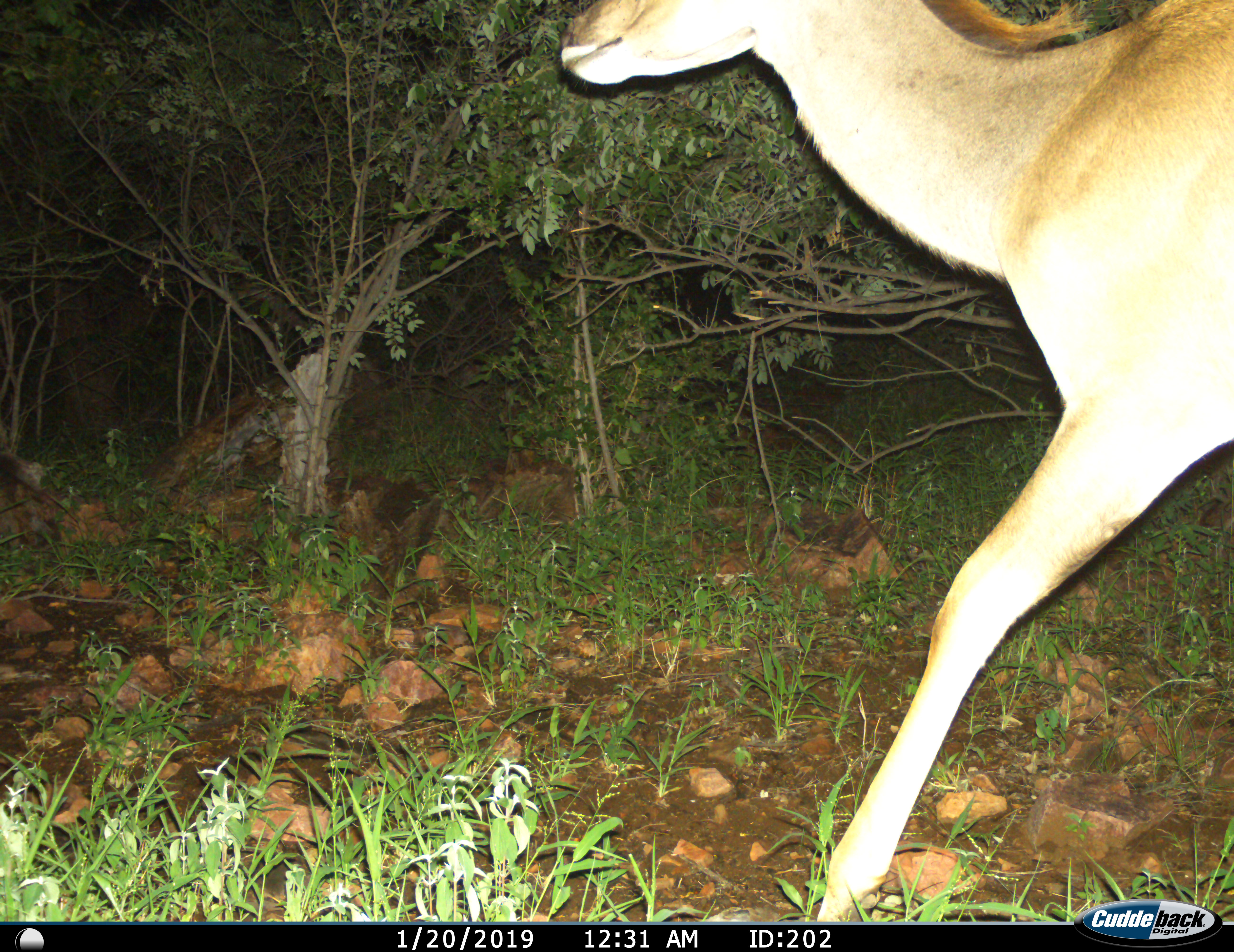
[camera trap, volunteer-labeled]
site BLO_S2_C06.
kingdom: Animalia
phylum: Chordata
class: Mammalia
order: Artiodactyla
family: Bovidae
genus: Tragelaphus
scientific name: Tragelaphus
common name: kudu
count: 1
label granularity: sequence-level